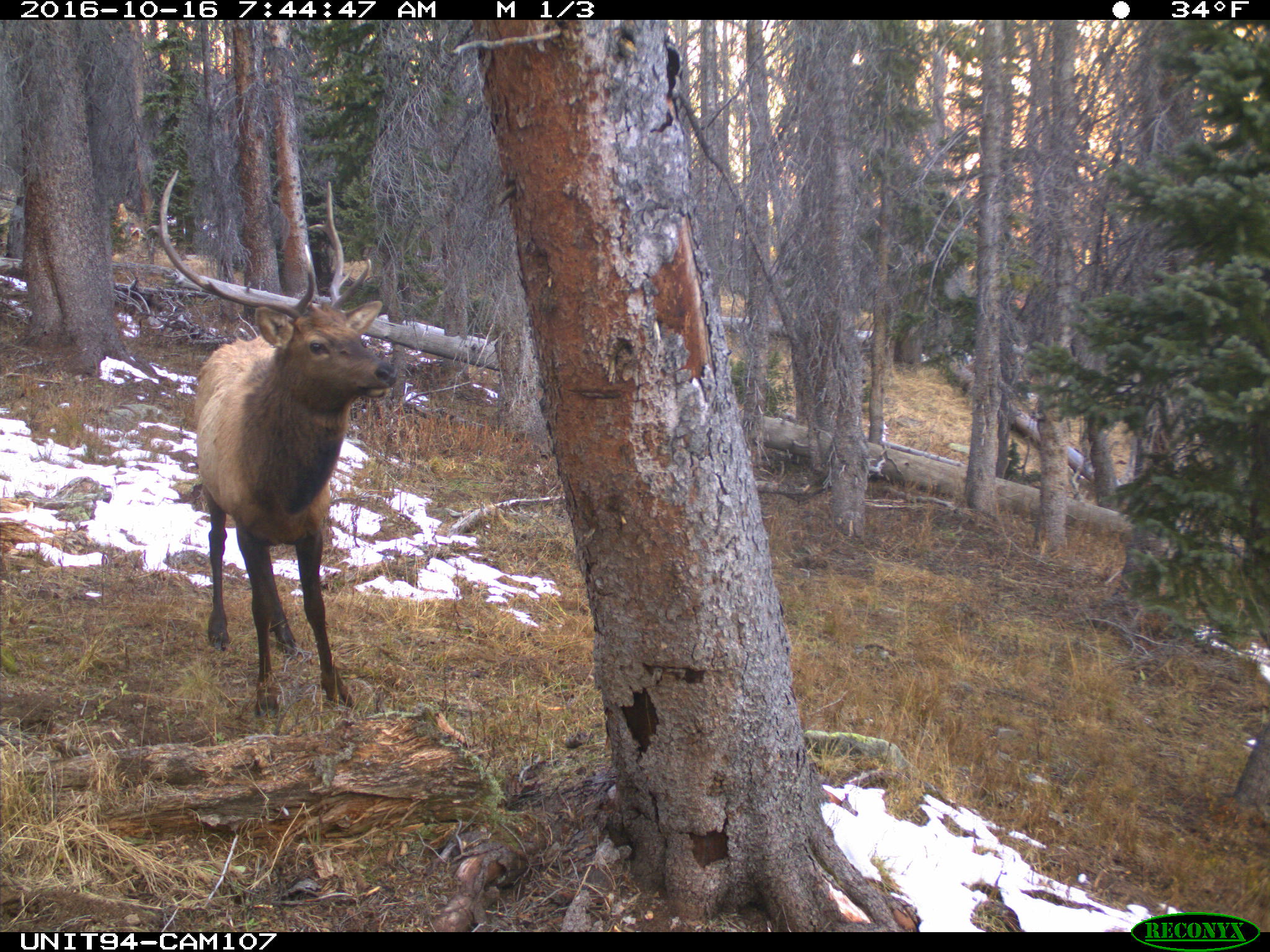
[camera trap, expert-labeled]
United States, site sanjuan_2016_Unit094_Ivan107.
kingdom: Animalia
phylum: Chordata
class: Mammalia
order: Artiodactyla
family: Cervidae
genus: Cervus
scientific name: Cervus elaphus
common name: red deer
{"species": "Cervus elaphus (red deer)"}